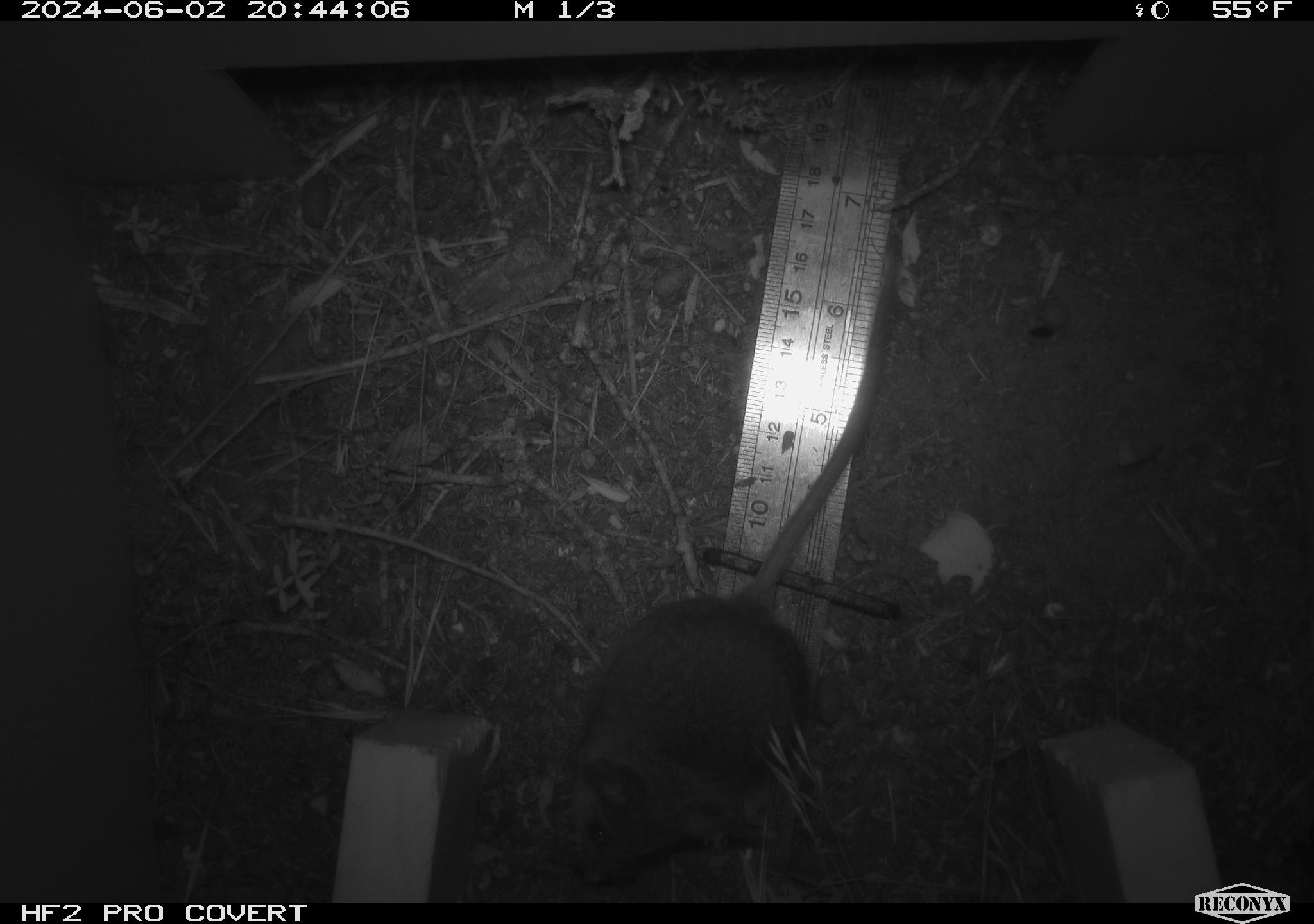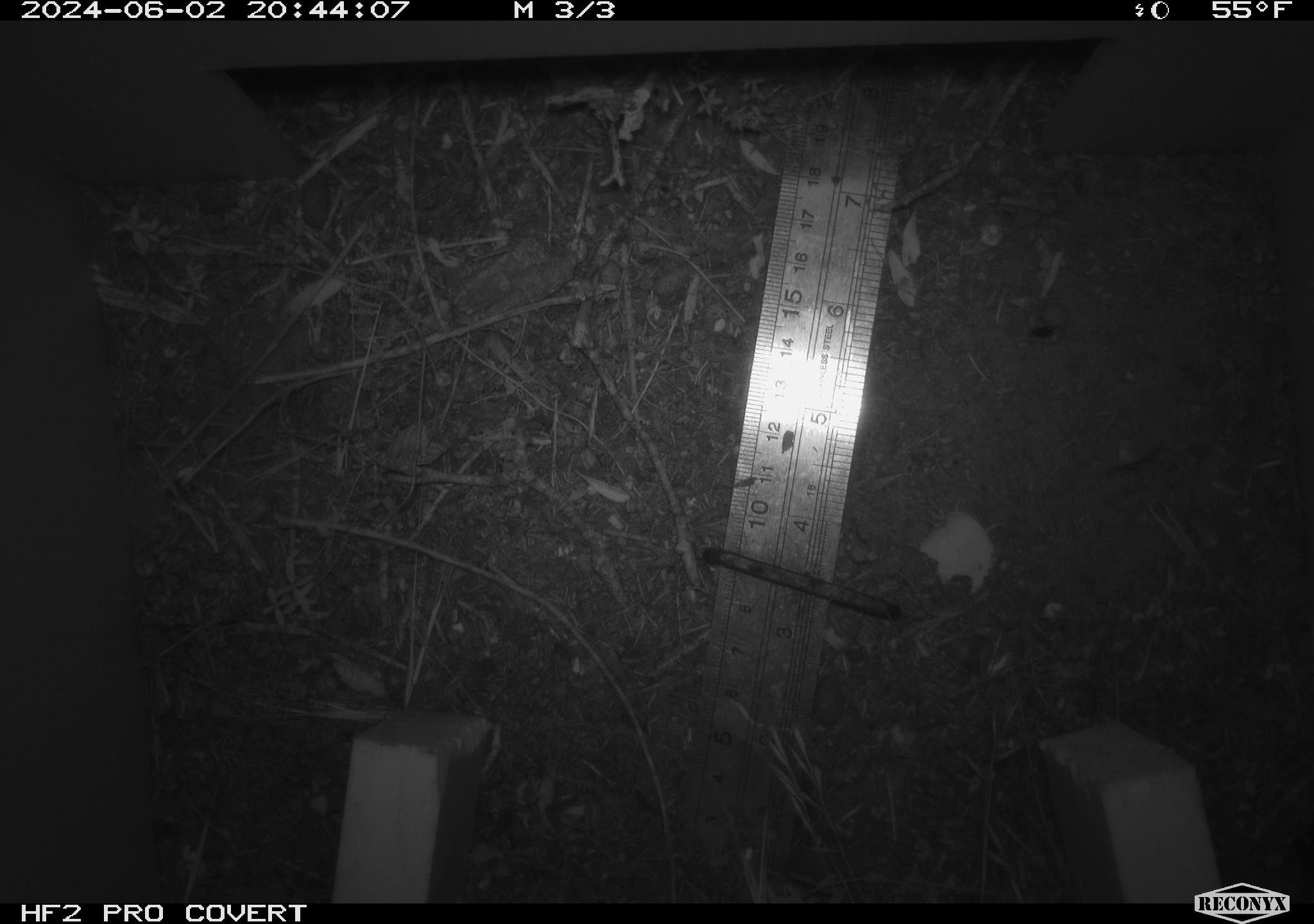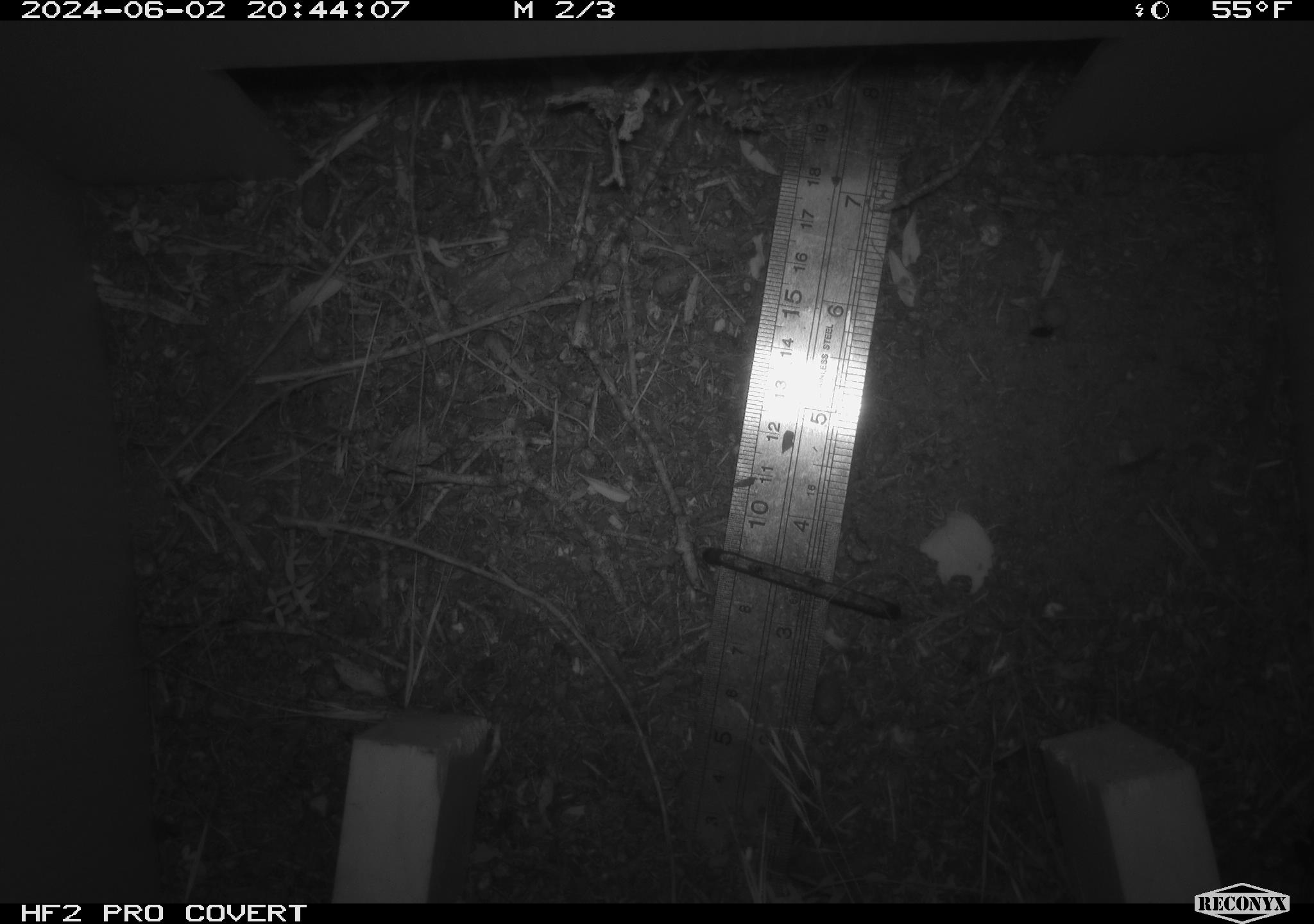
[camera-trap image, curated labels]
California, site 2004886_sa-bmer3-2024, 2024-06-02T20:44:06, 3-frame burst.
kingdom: Animalia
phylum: Chordata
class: Mammalia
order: Rodentia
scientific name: Rodentia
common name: mouse species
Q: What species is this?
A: Mouse species (Rodentia).